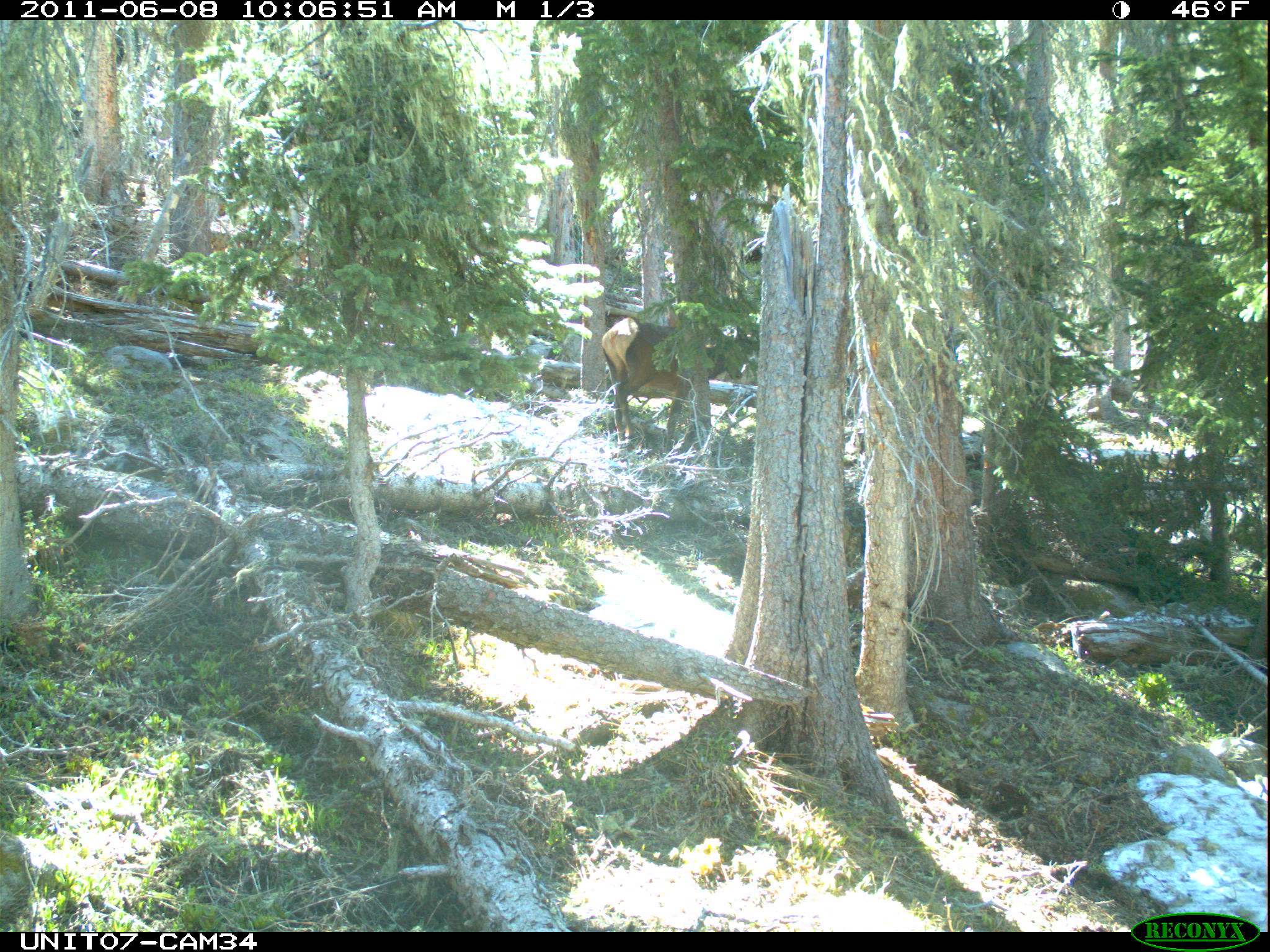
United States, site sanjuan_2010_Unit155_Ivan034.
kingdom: Animalia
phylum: Chordata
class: Mammalia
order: Artiodactyla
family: Cervidae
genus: Cervus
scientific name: Cervus elaphus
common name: red deer